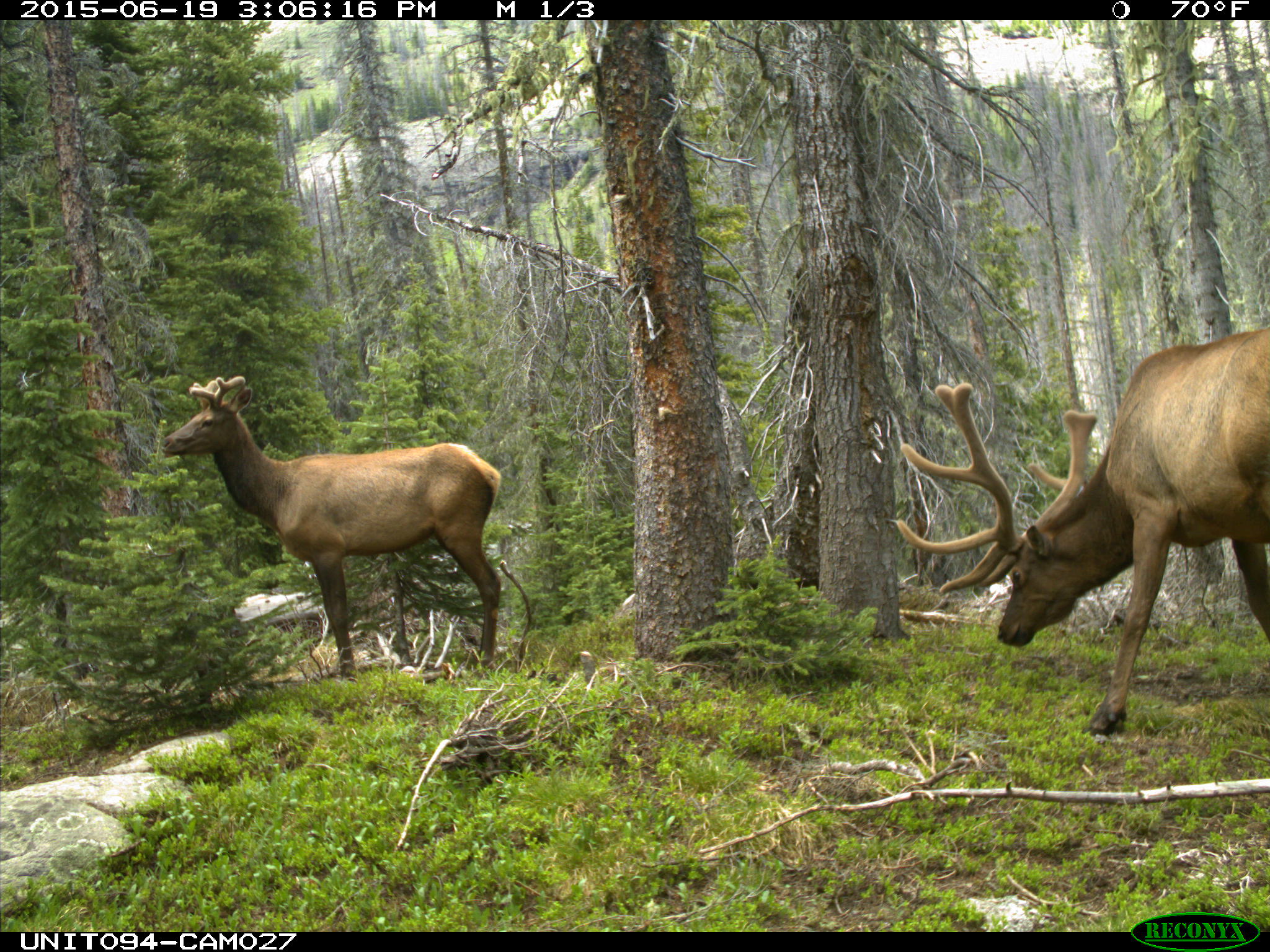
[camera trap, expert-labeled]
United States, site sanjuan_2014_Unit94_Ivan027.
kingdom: Animalia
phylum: Chordata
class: Mammalia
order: Artiodactyla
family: Cervidae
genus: Cervus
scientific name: Cervus elaphus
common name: red deer